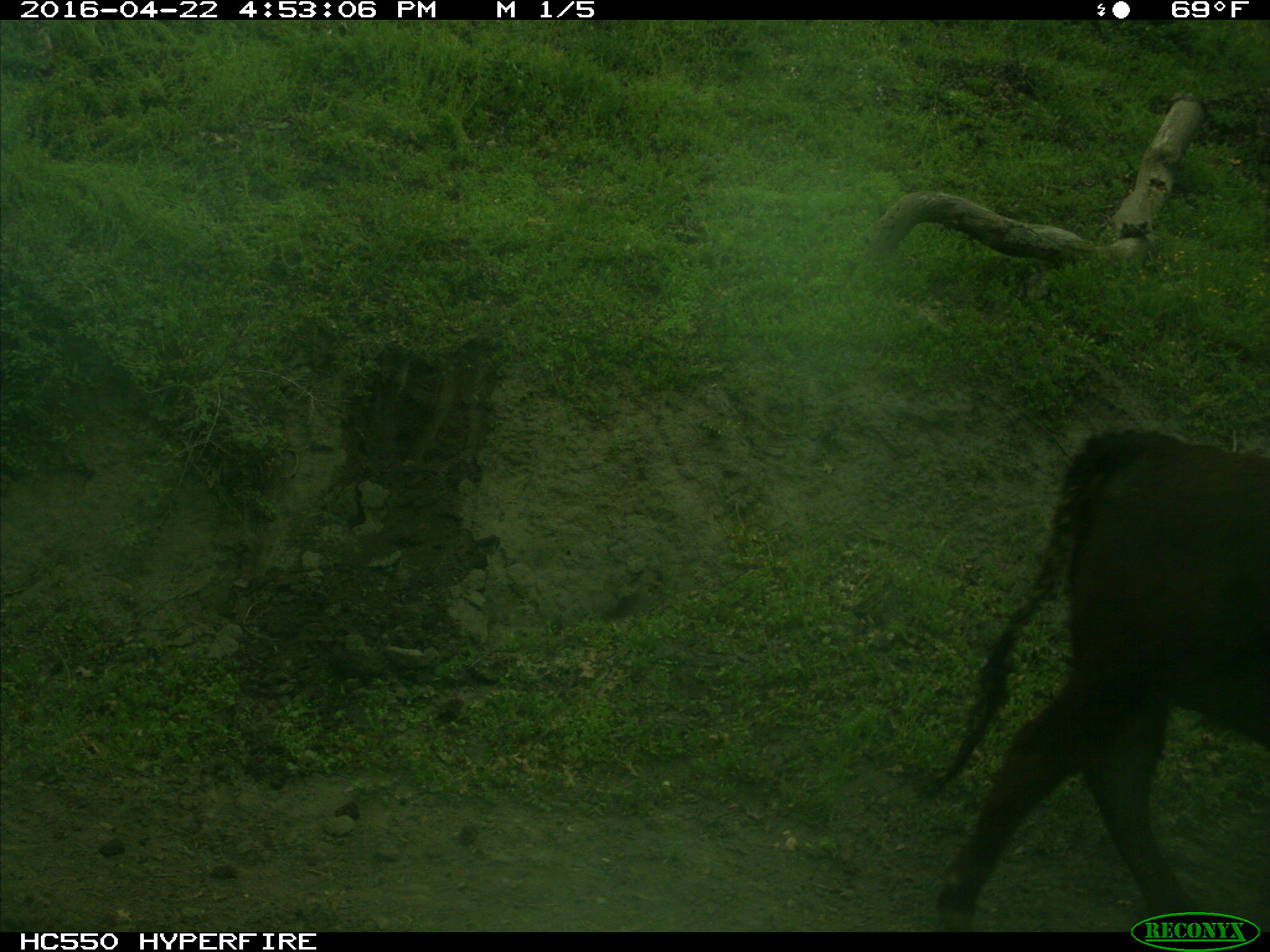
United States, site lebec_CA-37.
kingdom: Animalia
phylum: Chordata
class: Mammalia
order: Artiodactyla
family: Bovidae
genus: Bos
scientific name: Bos taurus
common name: domestic cow